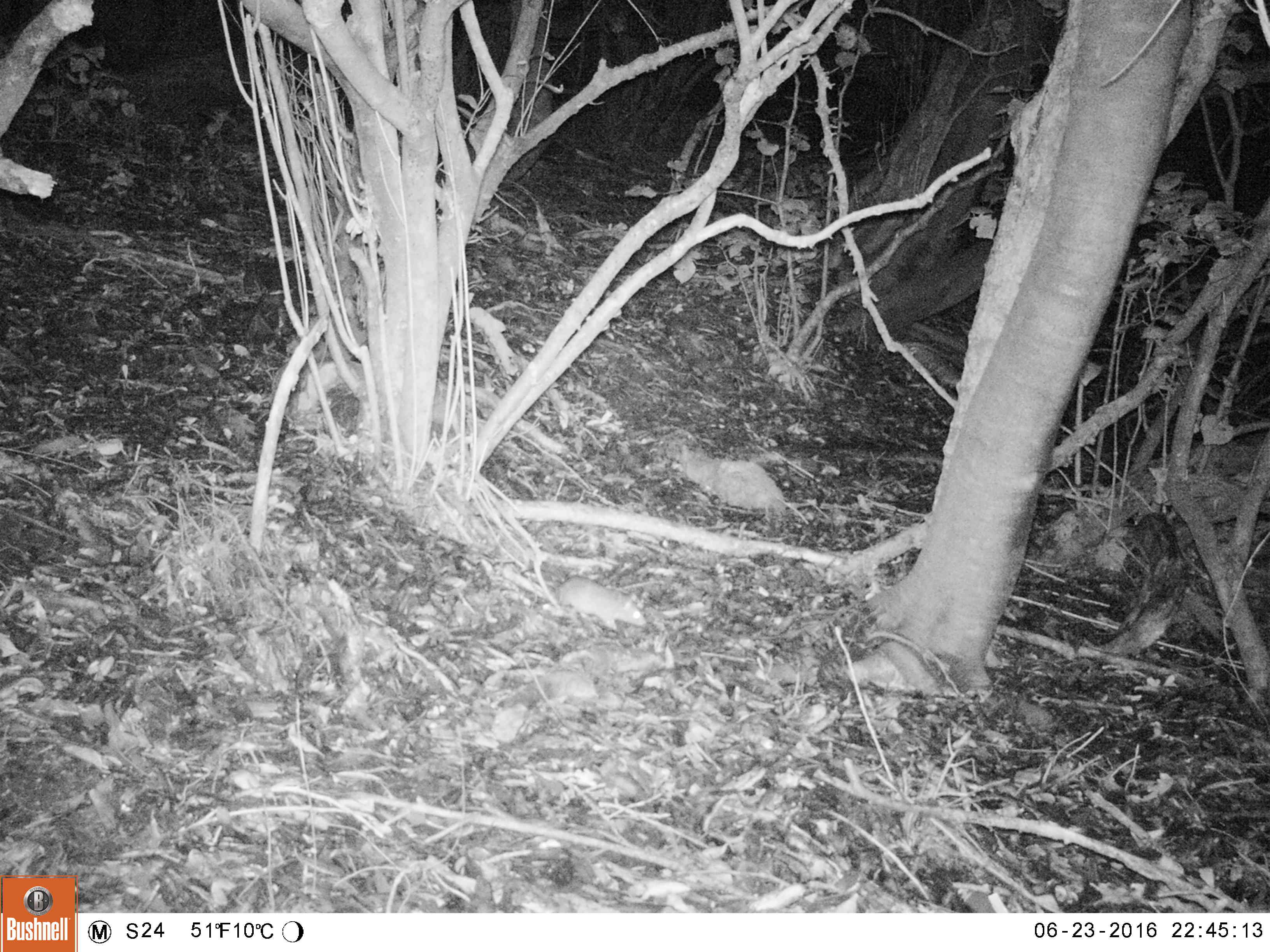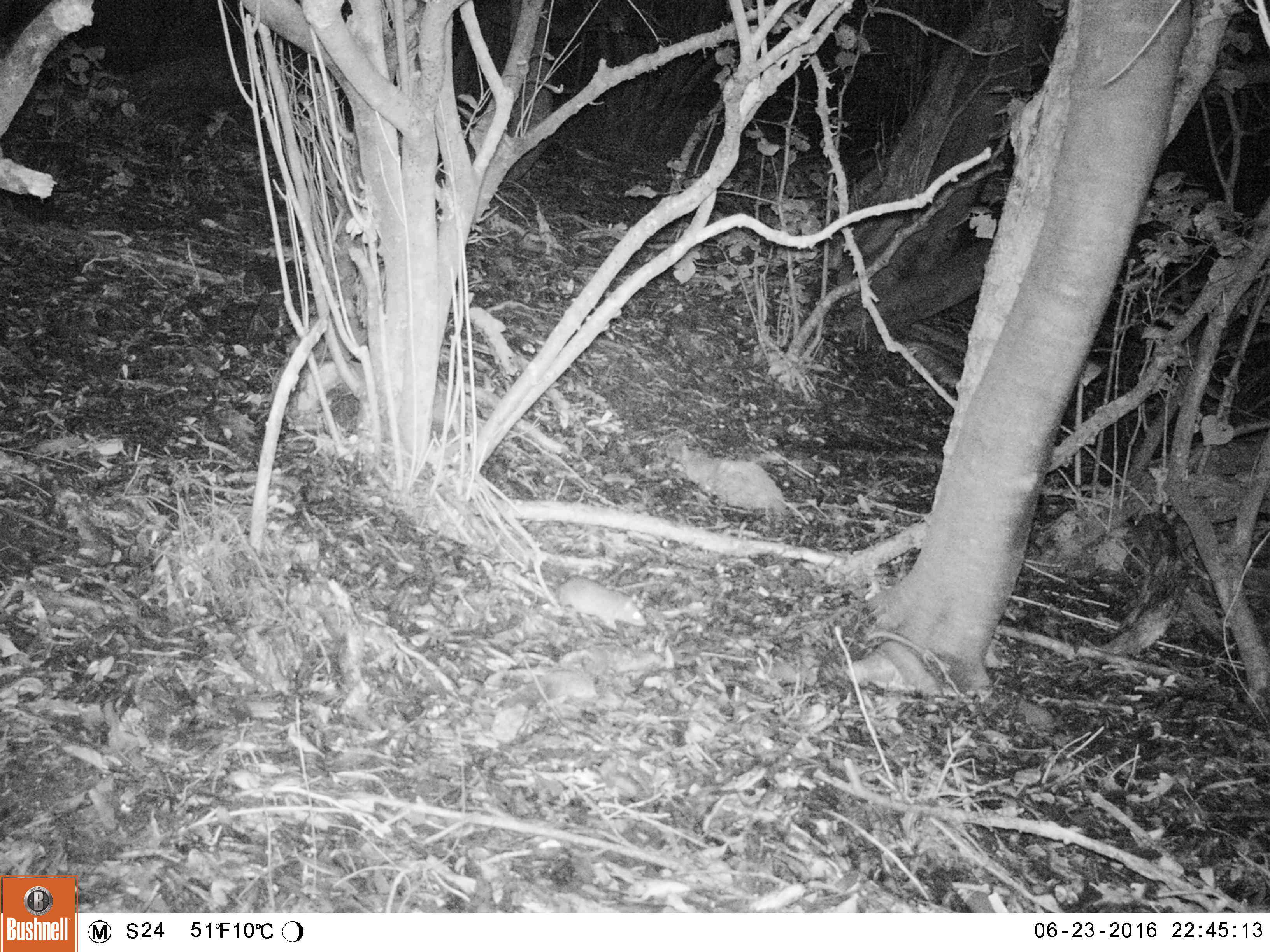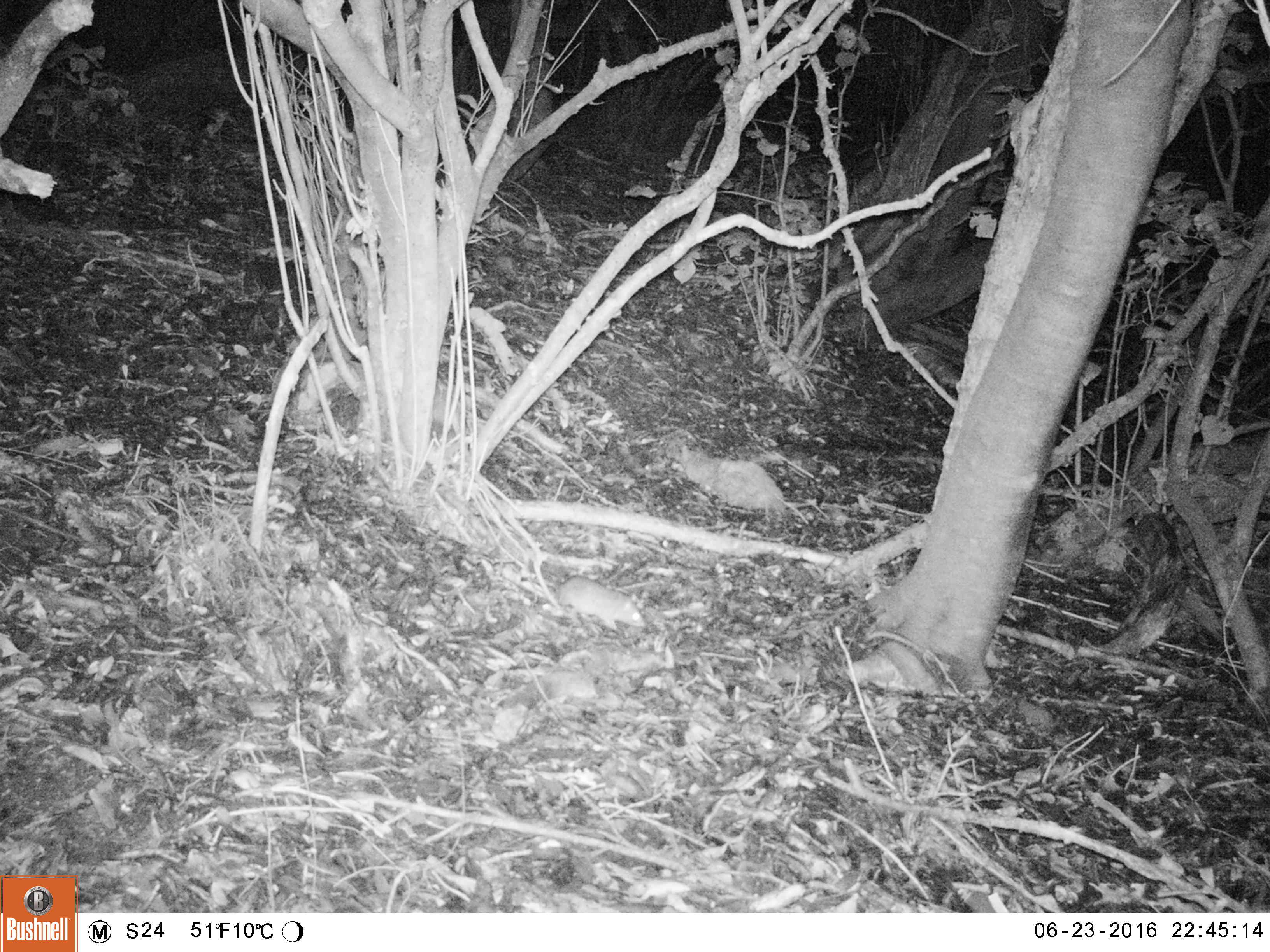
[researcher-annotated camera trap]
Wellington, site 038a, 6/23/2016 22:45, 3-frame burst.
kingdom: Animalia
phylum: Chordata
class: Mammalia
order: Rodentia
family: Muridae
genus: Rattus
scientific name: Rattus rattus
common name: ship rat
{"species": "ship rat (Rattus rattus)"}